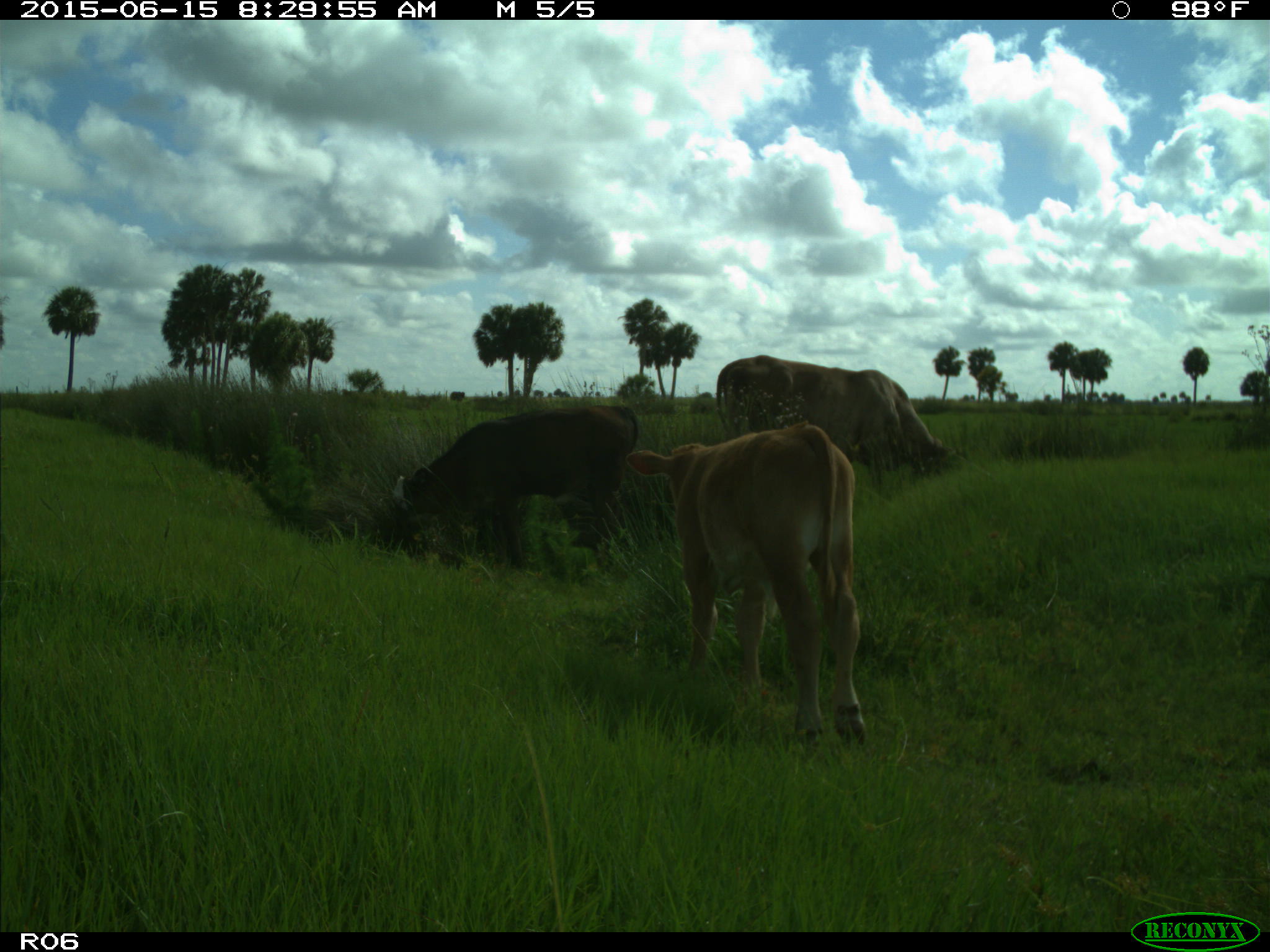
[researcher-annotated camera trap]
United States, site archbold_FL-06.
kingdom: Animalia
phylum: Chordata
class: Mammalia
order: Artiodactyla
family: Bovidae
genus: Bos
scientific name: Bos taurus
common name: domestic cow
Bos taurus (domestic cow).